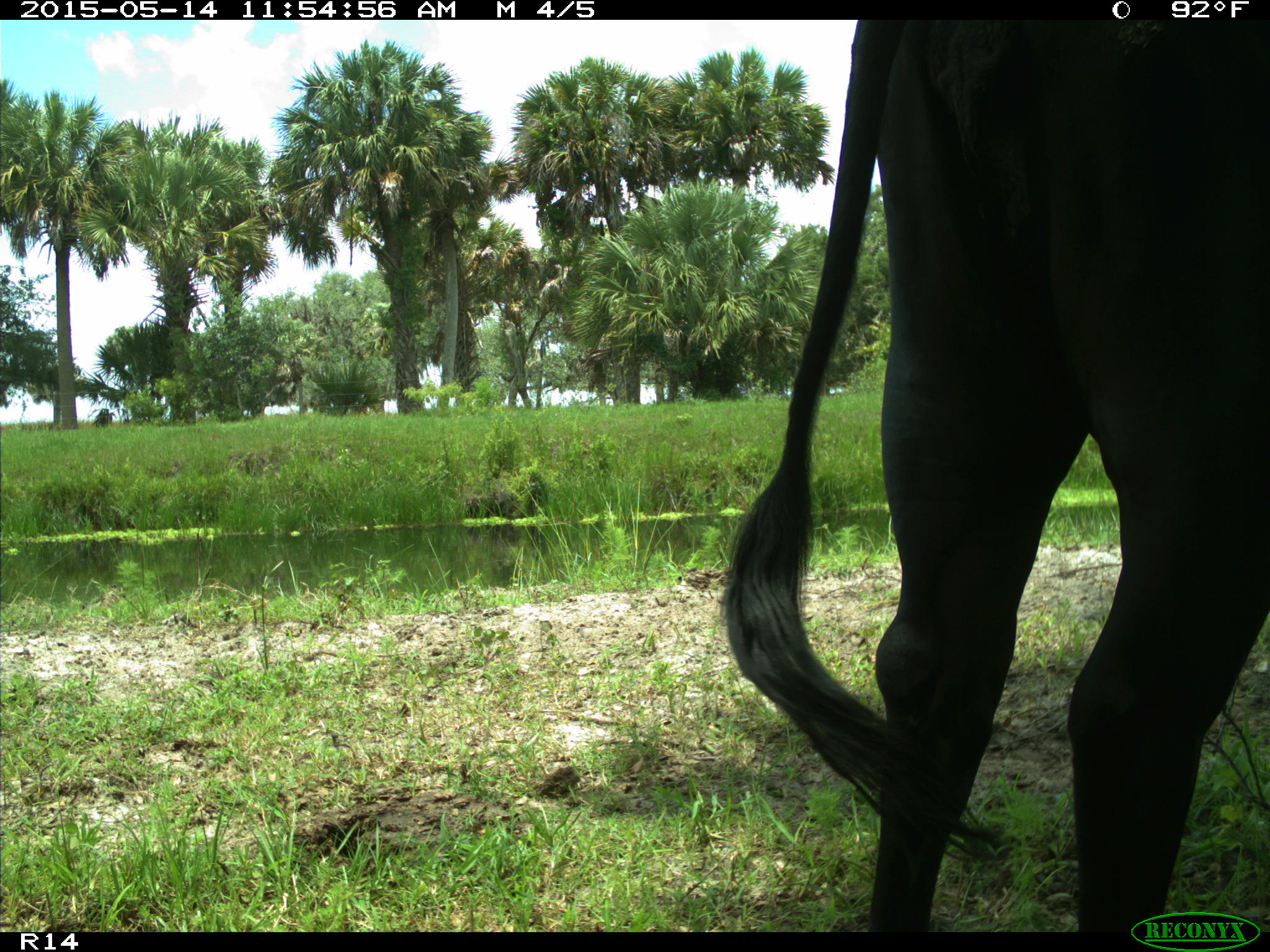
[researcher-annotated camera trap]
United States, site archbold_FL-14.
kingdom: Animalia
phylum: Chordata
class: Mammalia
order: Artiodactyla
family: Bovidae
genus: Bos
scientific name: Bos taurus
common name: domestic cow